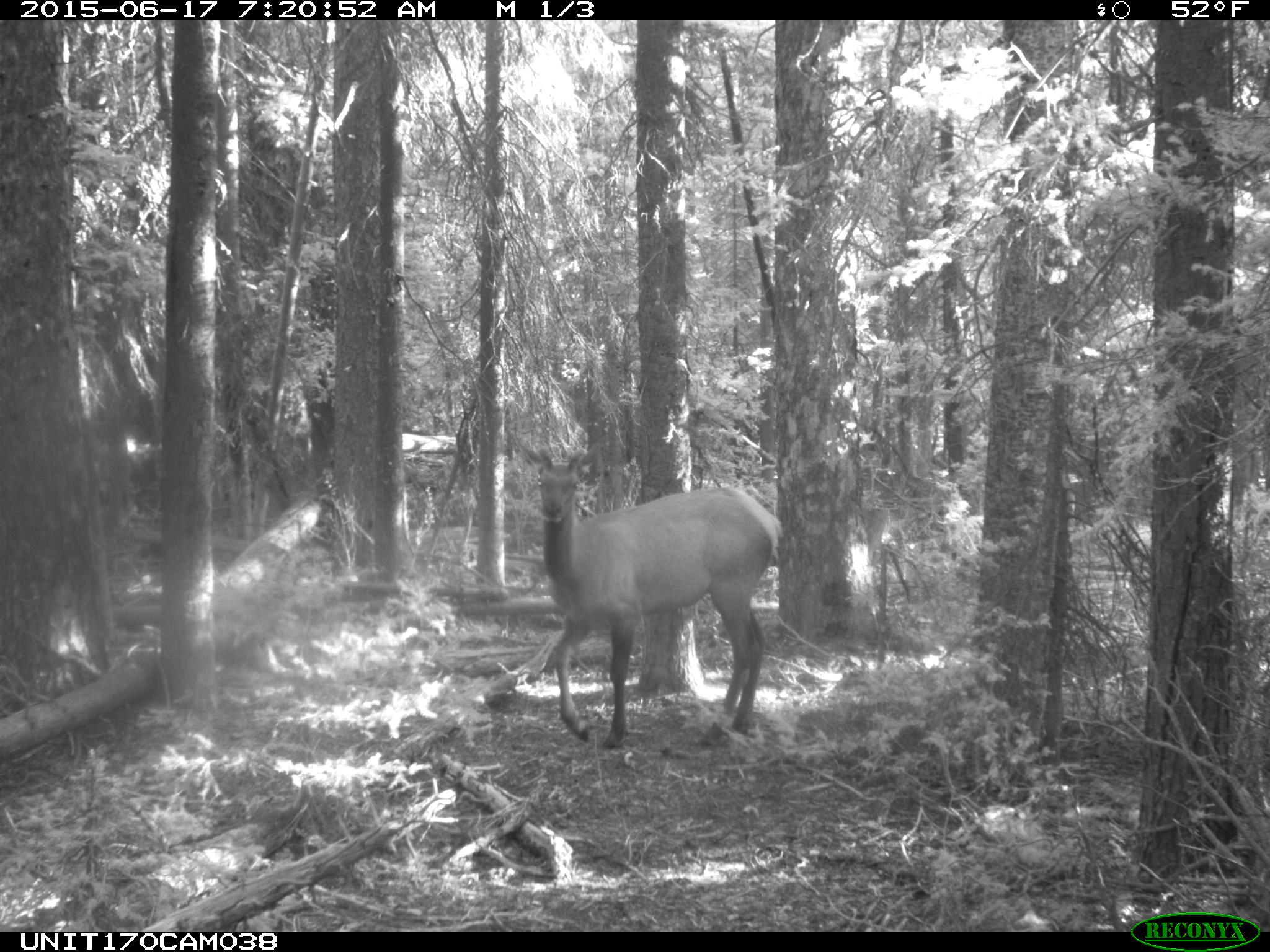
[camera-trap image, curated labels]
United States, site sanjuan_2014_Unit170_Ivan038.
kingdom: Animalia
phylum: Chordata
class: Mammalia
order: Artiodactyla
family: Cervidae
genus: Cervus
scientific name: Cervus elaphus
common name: red deer